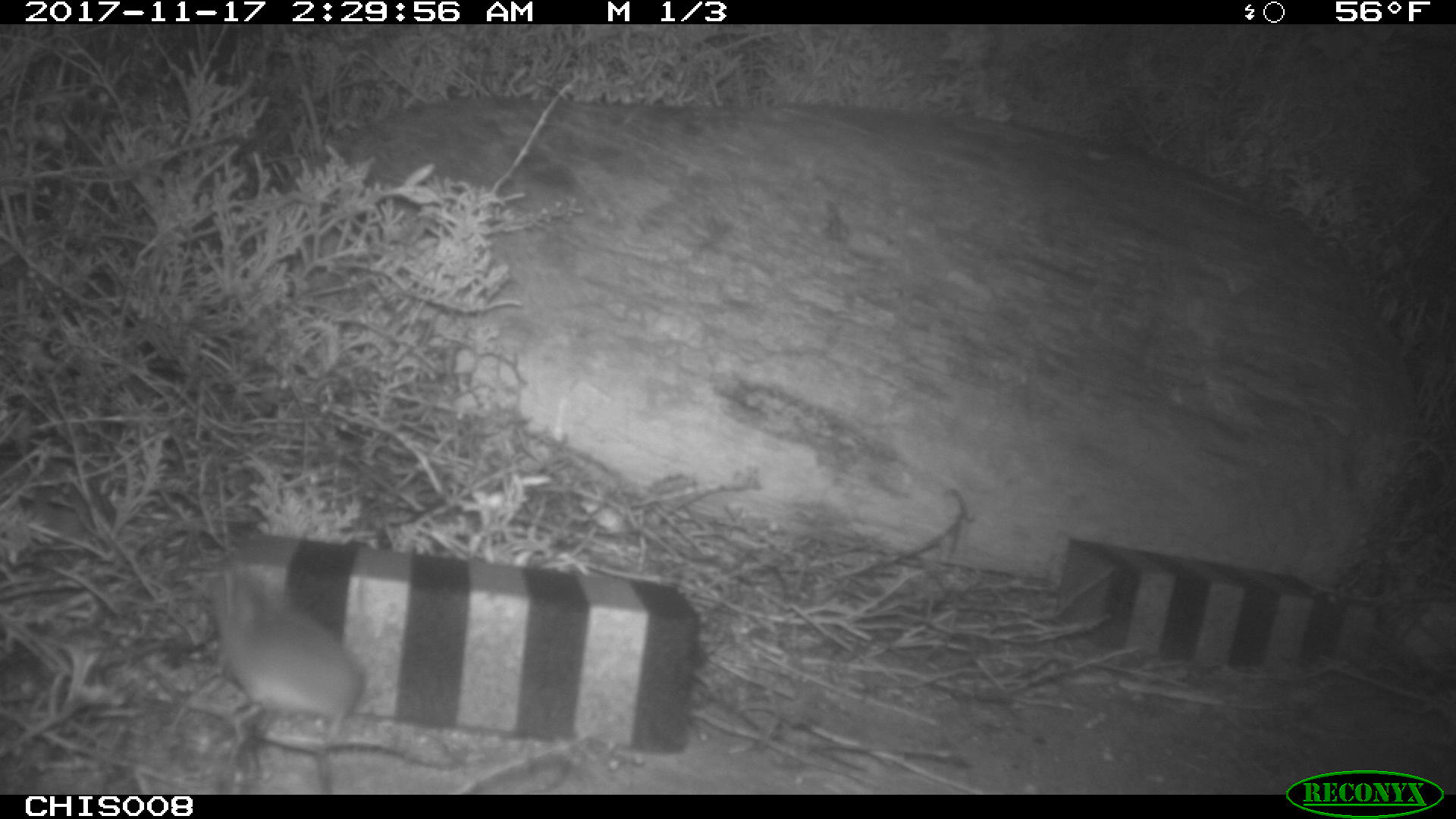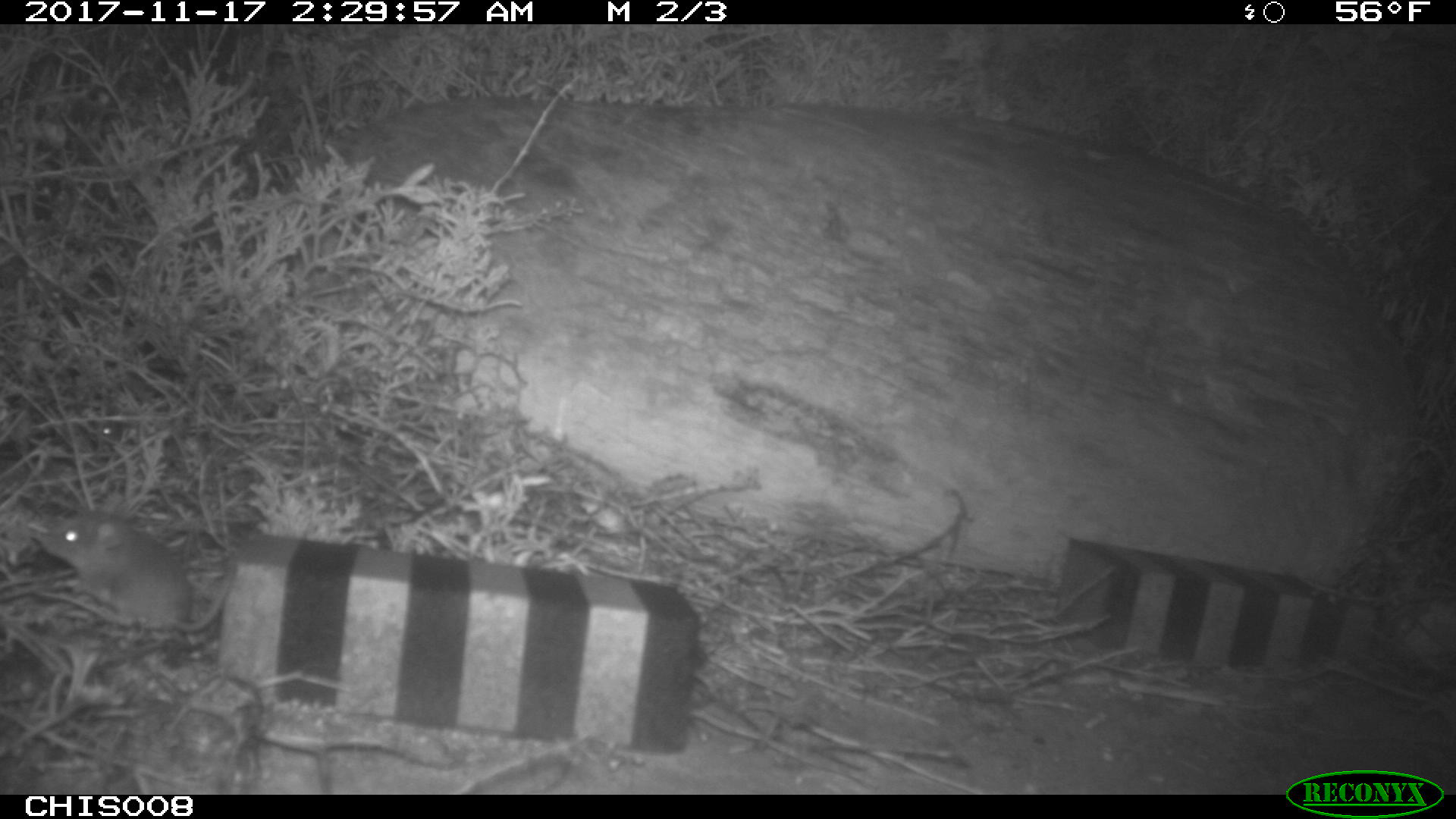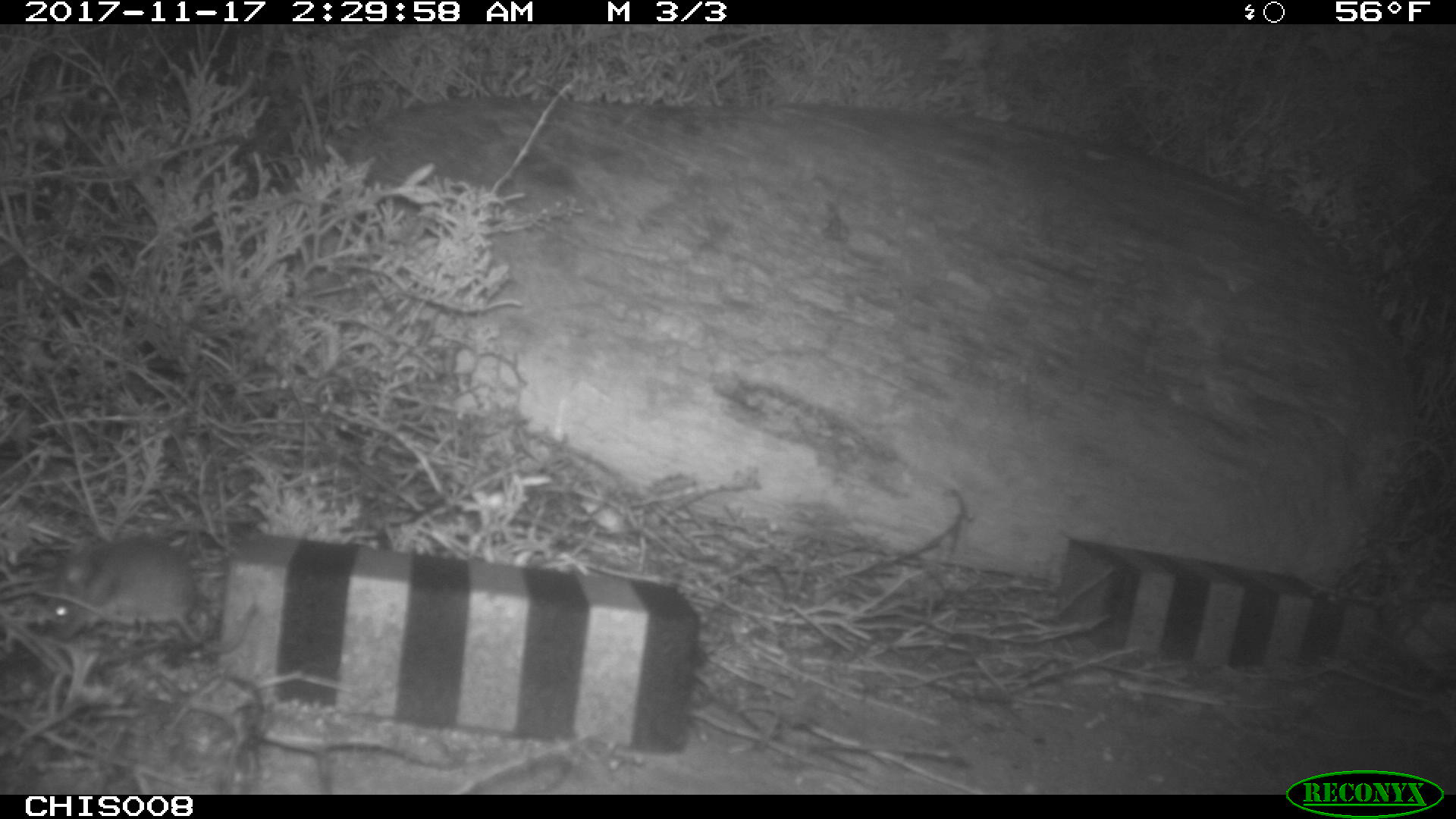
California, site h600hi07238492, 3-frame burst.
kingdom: Animalia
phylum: Chordata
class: Mammalia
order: Rodentia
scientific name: Rodentia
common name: rodent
Rodent (Rodentia).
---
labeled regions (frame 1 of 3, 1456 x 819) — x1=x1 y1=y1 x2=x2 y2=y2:
rodent: x1=202 y1=566 x2=367 y2=792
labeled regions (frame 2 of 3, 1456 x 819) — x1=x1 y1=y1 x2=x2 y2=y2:
rodent: x1=41 y1=507 x2=235 y2=634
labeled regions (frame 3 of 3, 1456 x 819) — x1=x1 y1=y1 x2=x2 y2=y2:
rodent: x1=52 y1=536 x2=259 y2=655